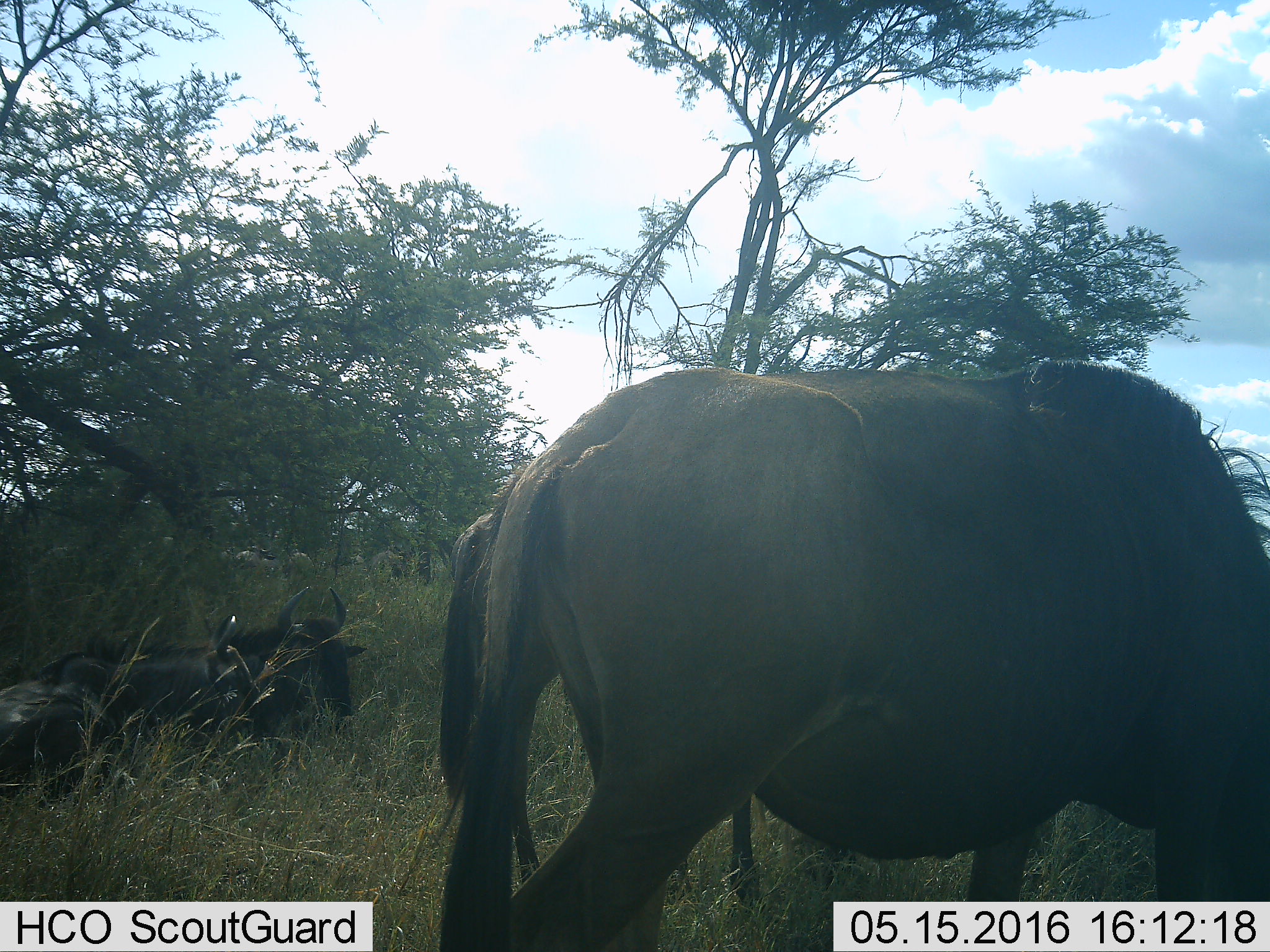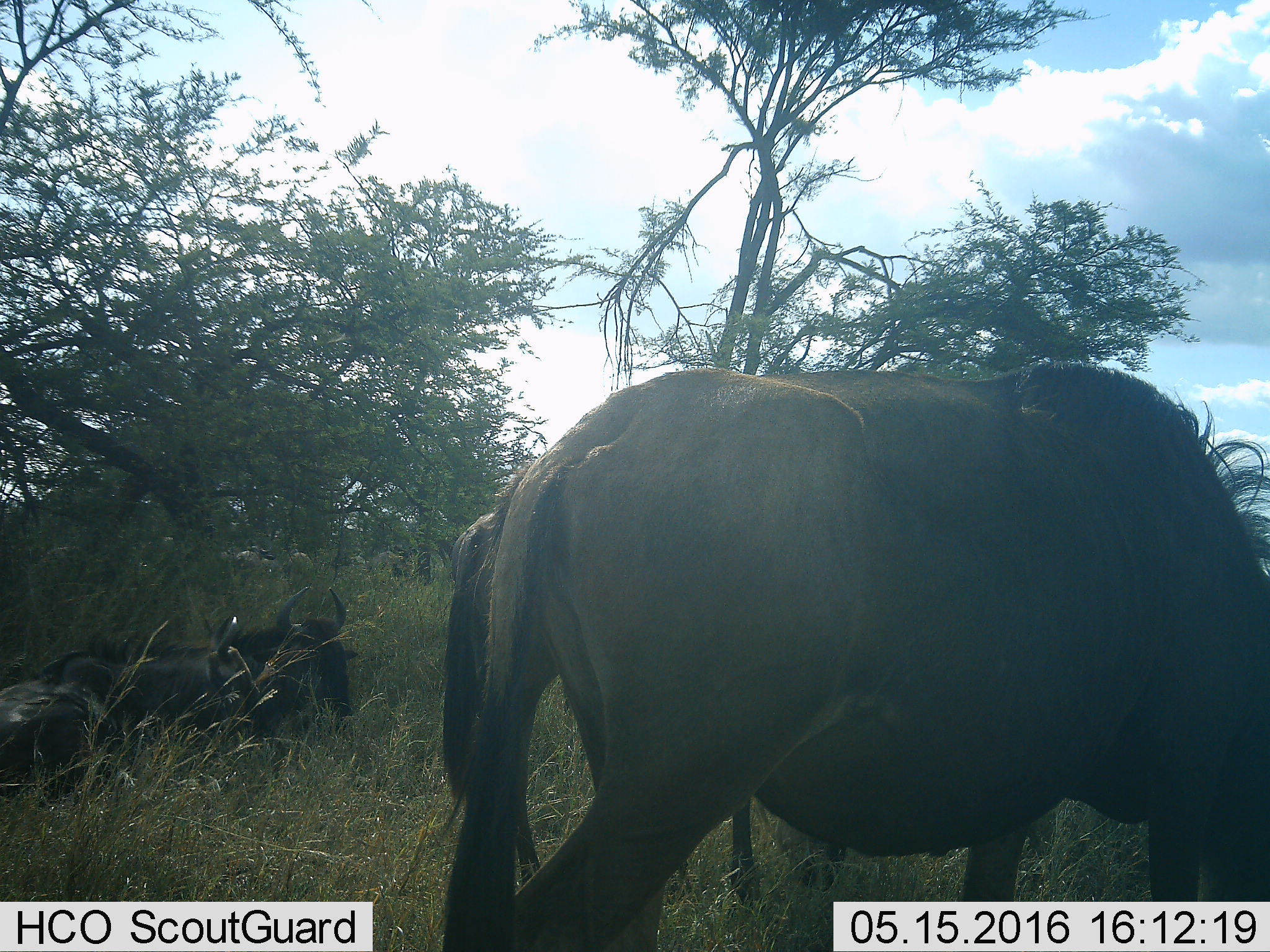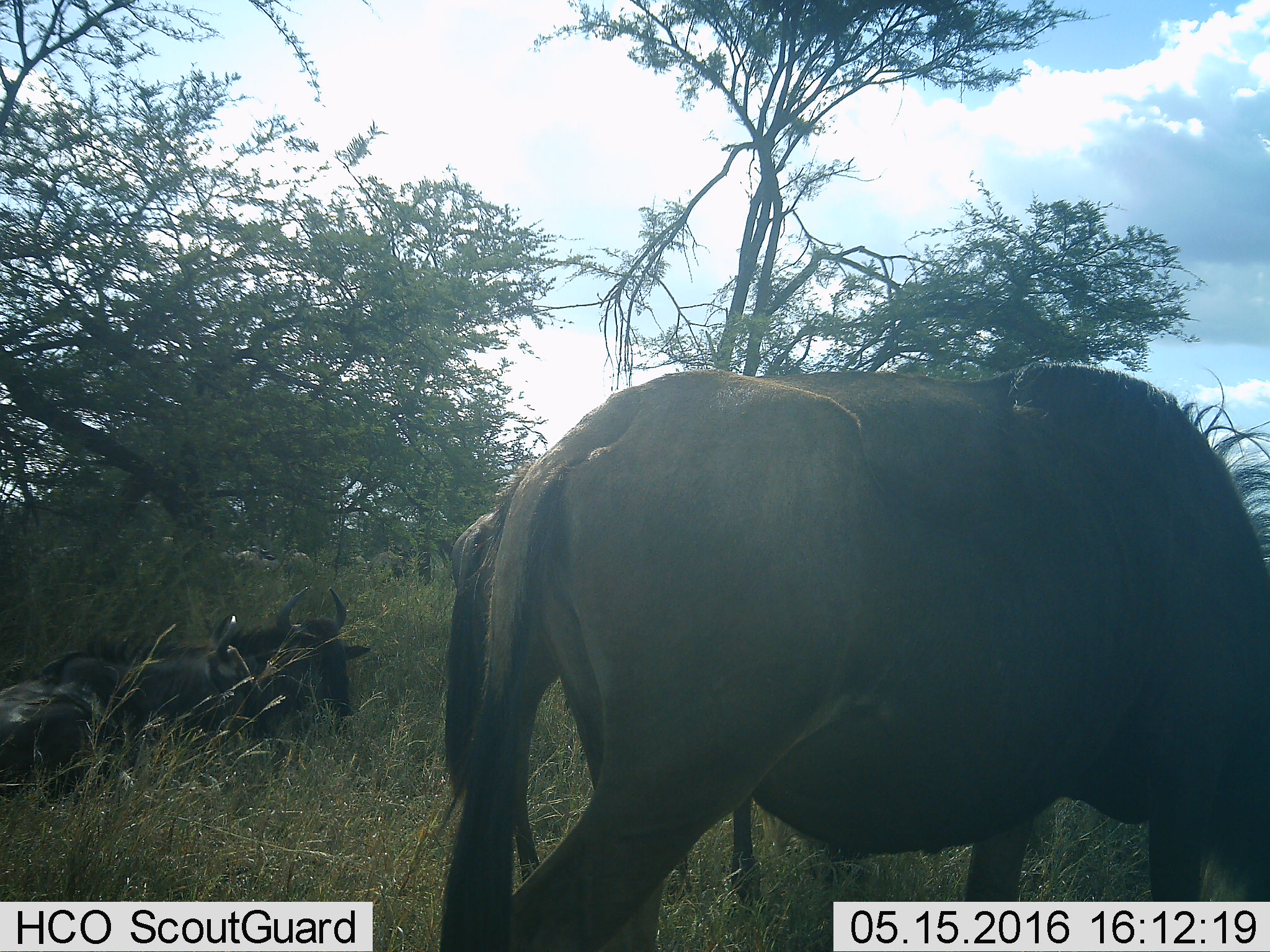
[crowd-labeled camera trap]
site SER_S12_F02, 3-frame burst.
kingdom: Animalia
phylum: Chordata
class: Mammalia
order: Artiodactyla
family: Bovidae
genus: Connochaetes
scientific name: Connochaetes taurinus taurinus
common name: blue wildebeest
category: wildebeestblue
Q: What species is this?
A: Wildebeestblue (blue wildebeest) (Connochaetes taurinus taurinus).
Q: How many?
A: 4.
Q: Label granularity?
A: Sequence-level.